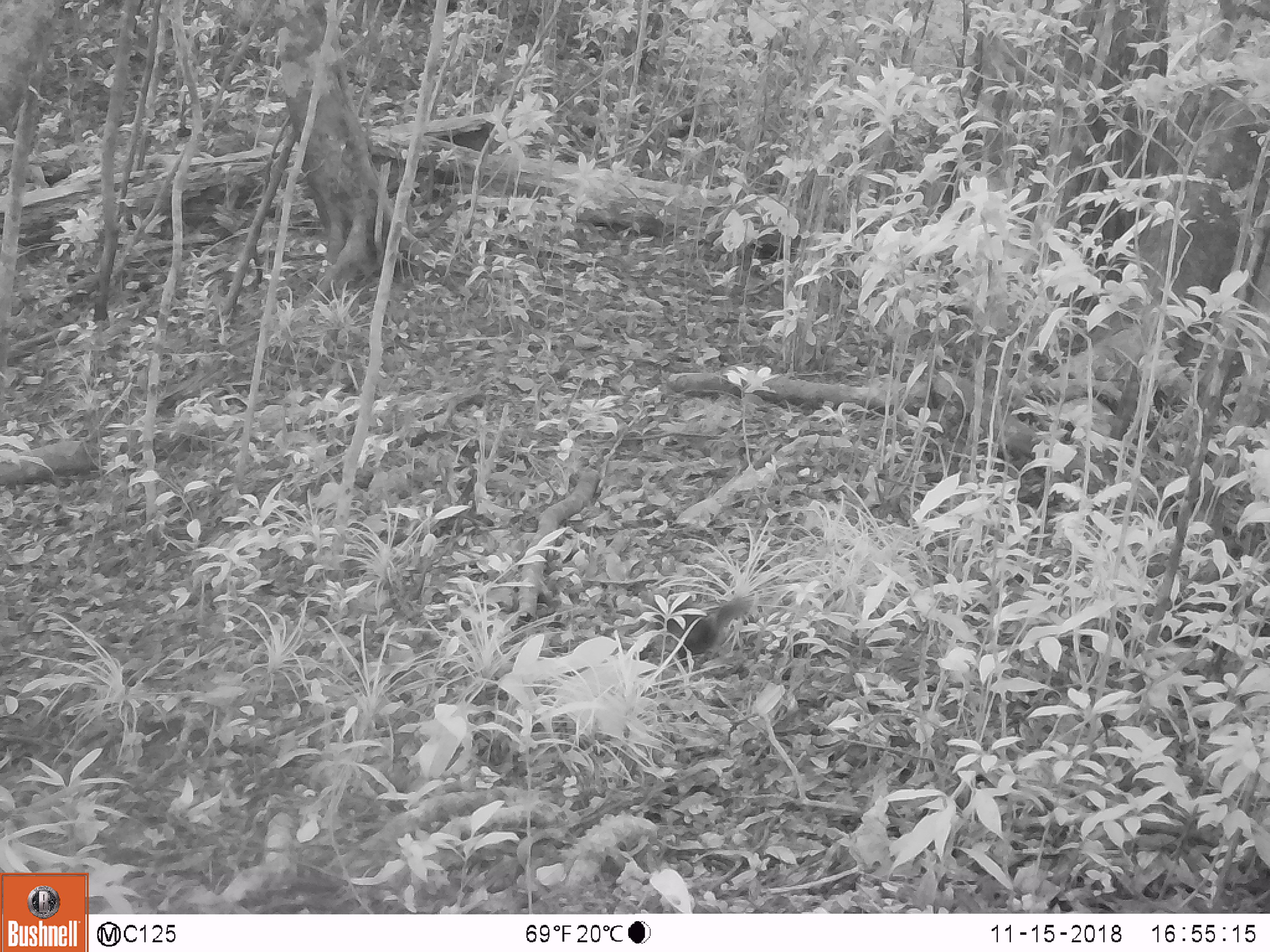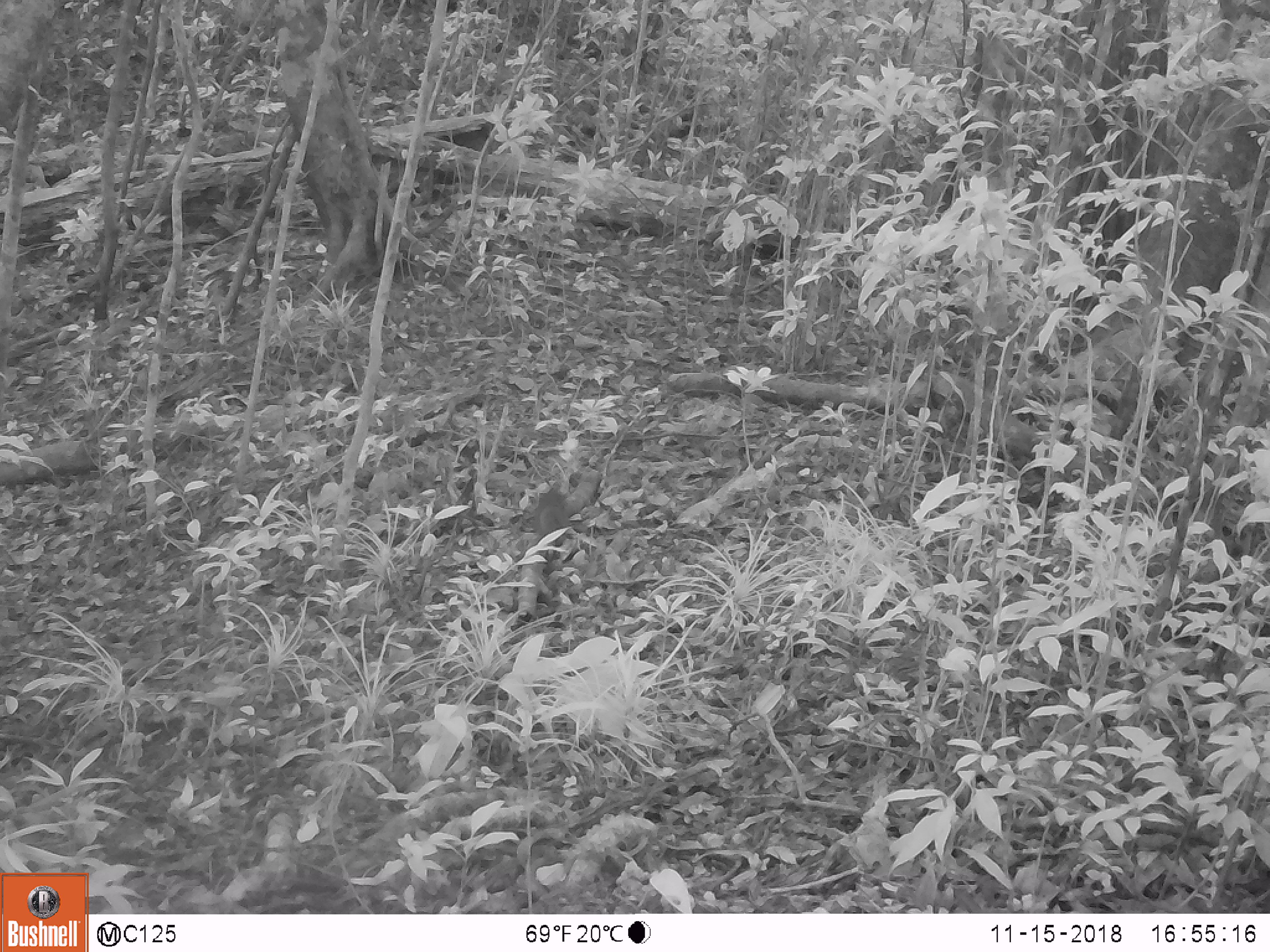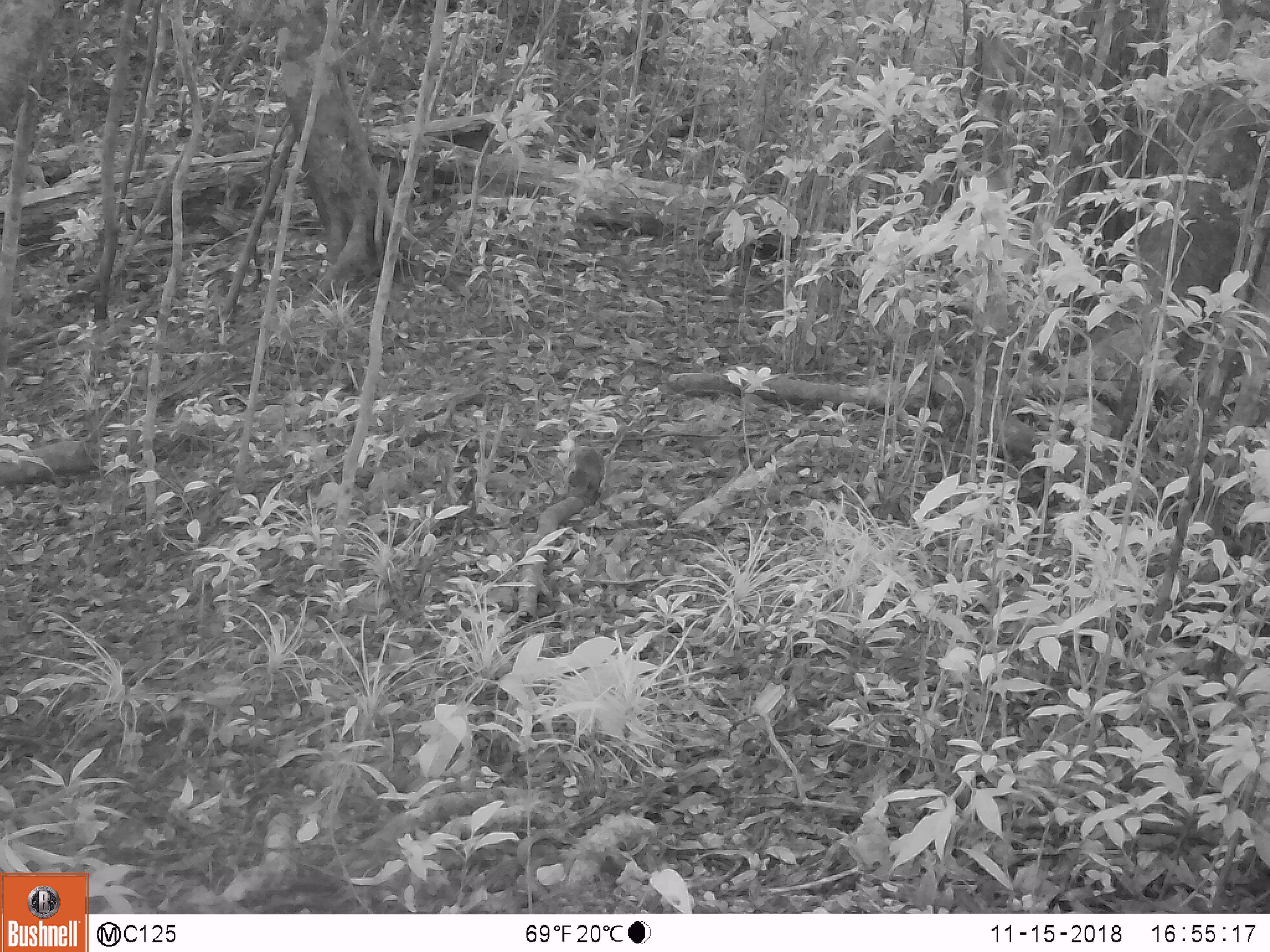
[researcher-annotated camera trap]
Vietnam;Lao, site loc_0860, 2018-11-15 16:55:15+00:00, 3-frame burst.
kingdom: Animalia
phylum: Chordata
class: Mammalia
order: Rodentia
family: Sciuridae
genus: Dremomys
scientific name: Dremomys rufigenis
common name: red-cheeked squirrel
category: red cheeked squirrel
Red cheeked squirrel (red-cheeked squirrel) (Dremomys rufigenis). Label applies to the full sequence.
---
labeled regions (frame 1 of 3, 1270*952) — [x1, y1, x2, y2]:
red cheeked squirrel: [648, 596, 755, 670]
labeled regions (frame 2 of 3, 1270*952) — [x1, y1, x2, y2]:
red cheeked squirrel: [536, 488, 567, 561]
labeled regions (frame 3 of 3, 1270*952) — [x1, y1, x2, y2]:
red cheeked squirrel: [567, 447, 603, 506]